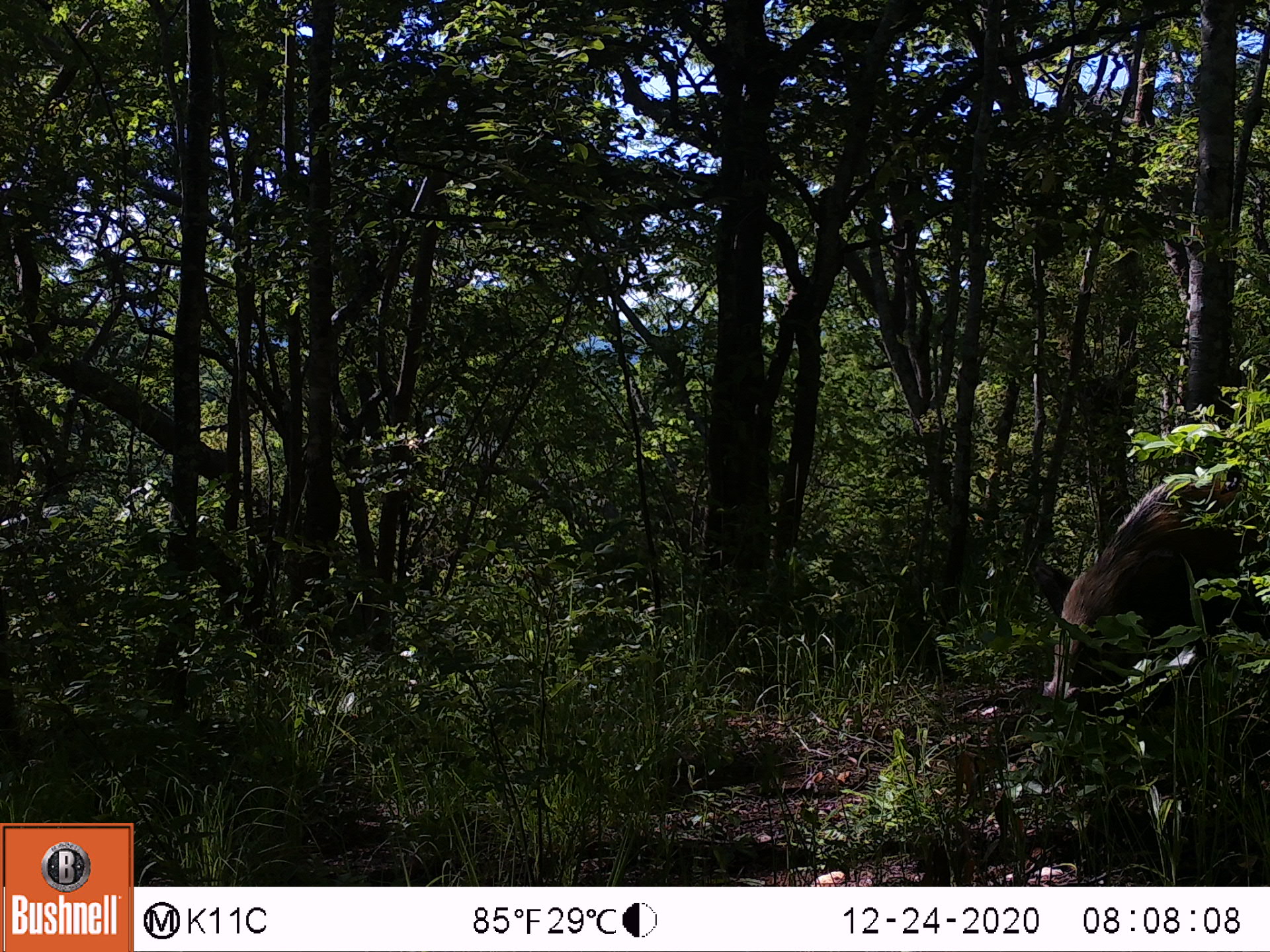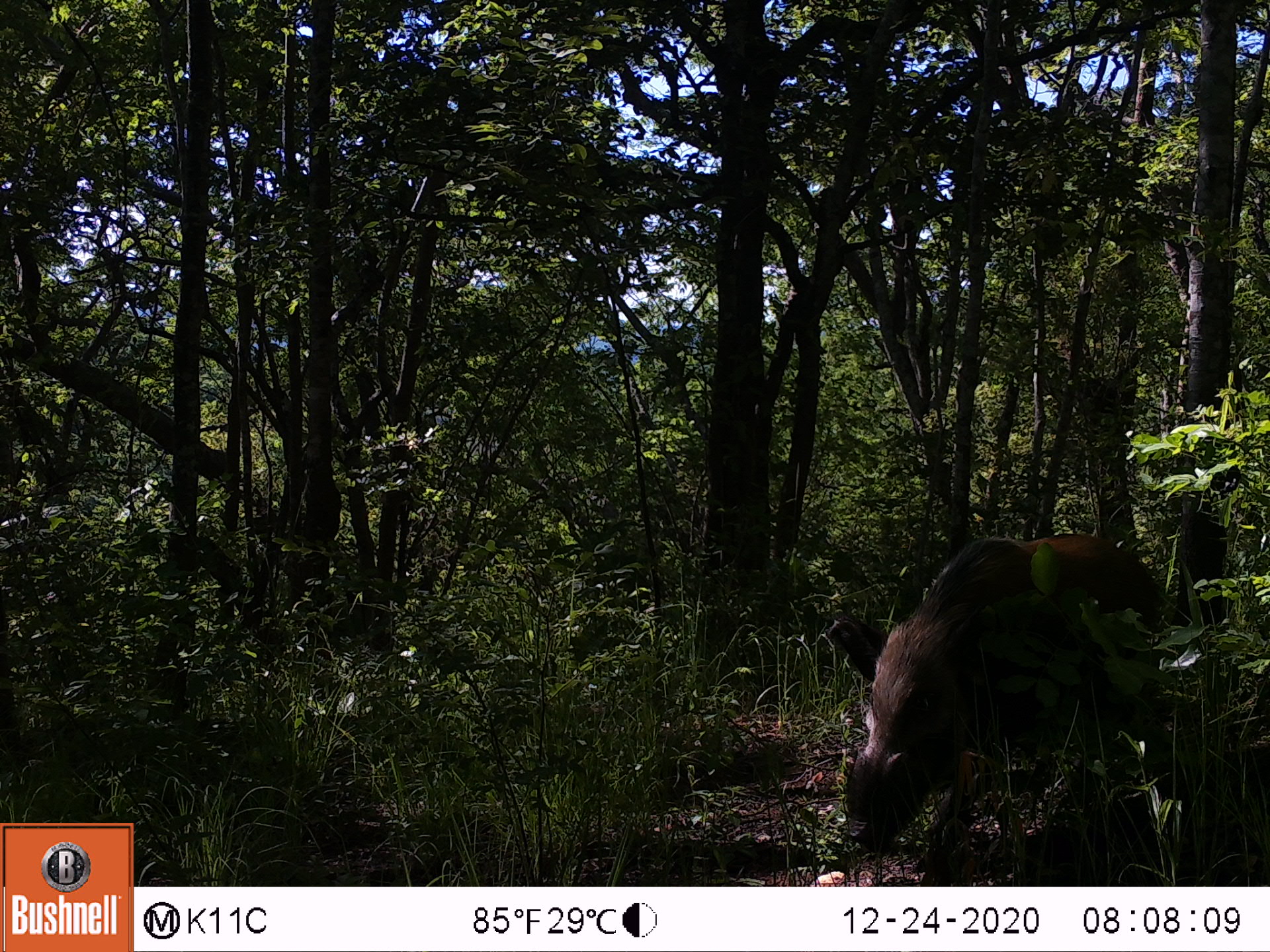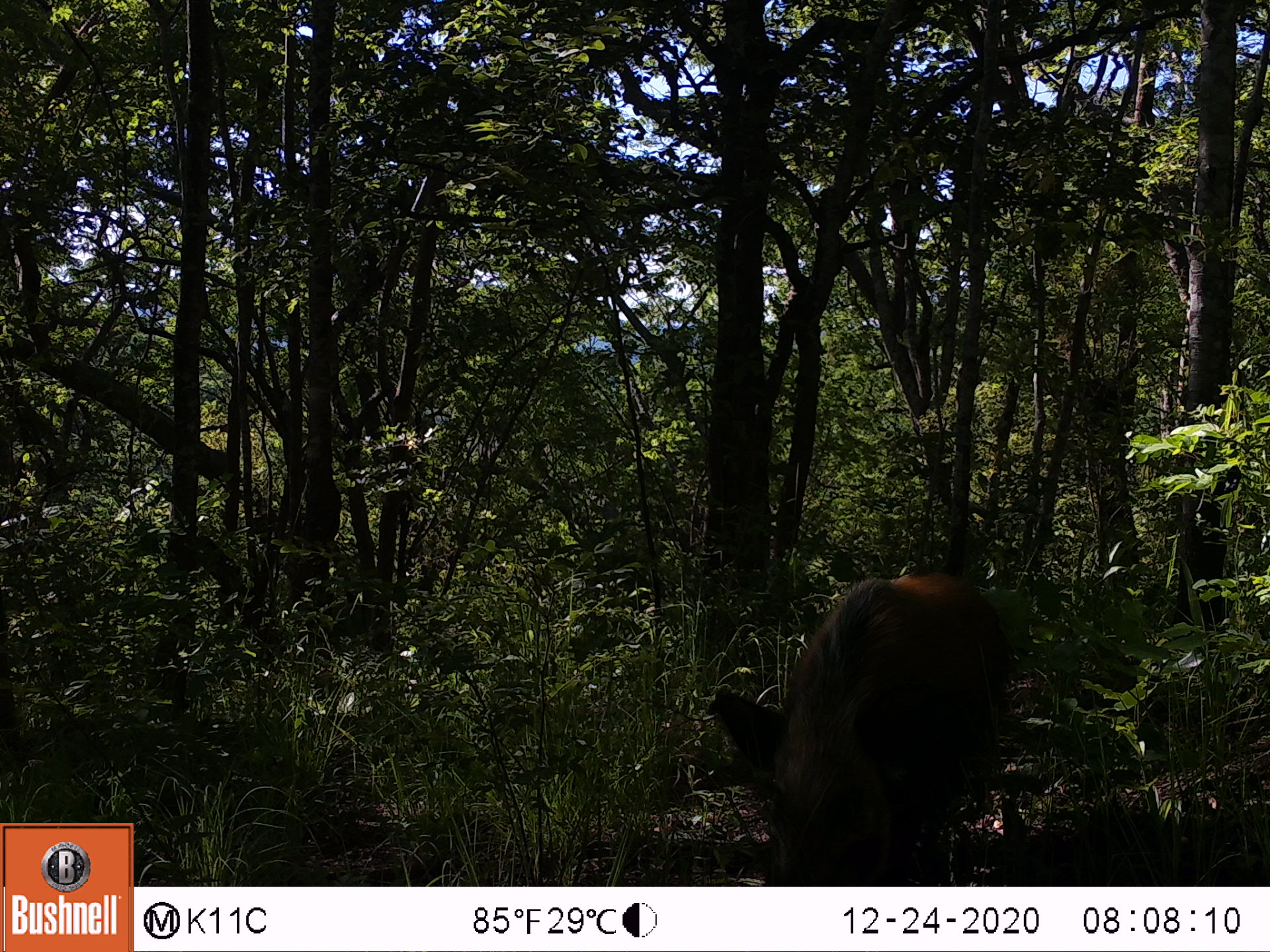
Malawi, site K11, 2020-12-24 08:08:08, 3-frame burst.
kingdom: Animalia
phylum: Chordata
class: Mammalia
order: Artiodactyla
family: Suidae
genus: Potamochoerus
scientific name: Potamochoerus larvatus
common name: bushpig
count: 1